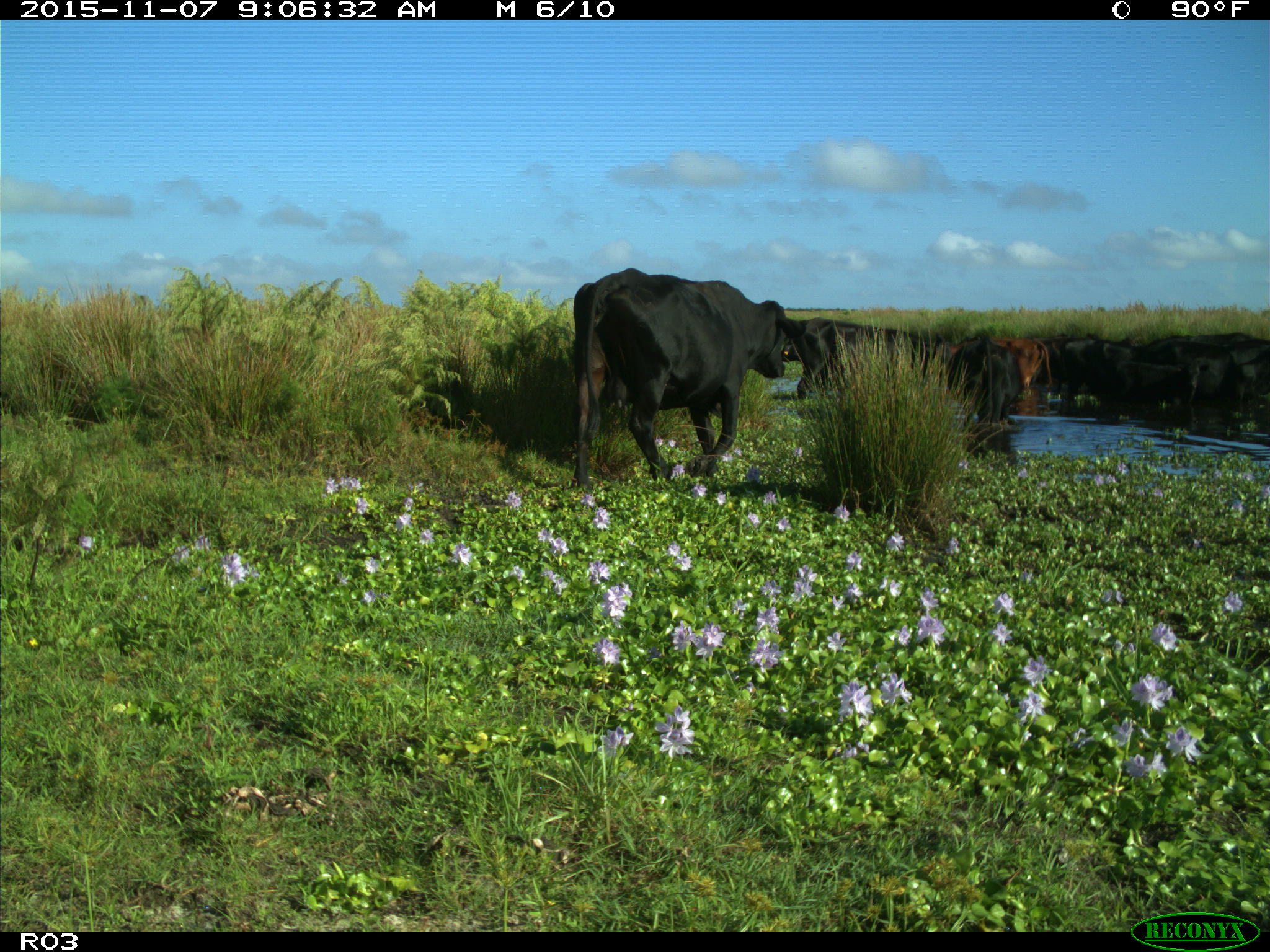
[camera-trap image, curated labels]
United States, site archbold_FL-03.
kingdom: Animalia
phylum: Chordata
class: Mammalia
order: Artiodactyla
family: Bovidae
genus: Bos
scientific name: Bos taurus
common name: domestic cow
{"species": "Bos taurus (domestic cow)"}